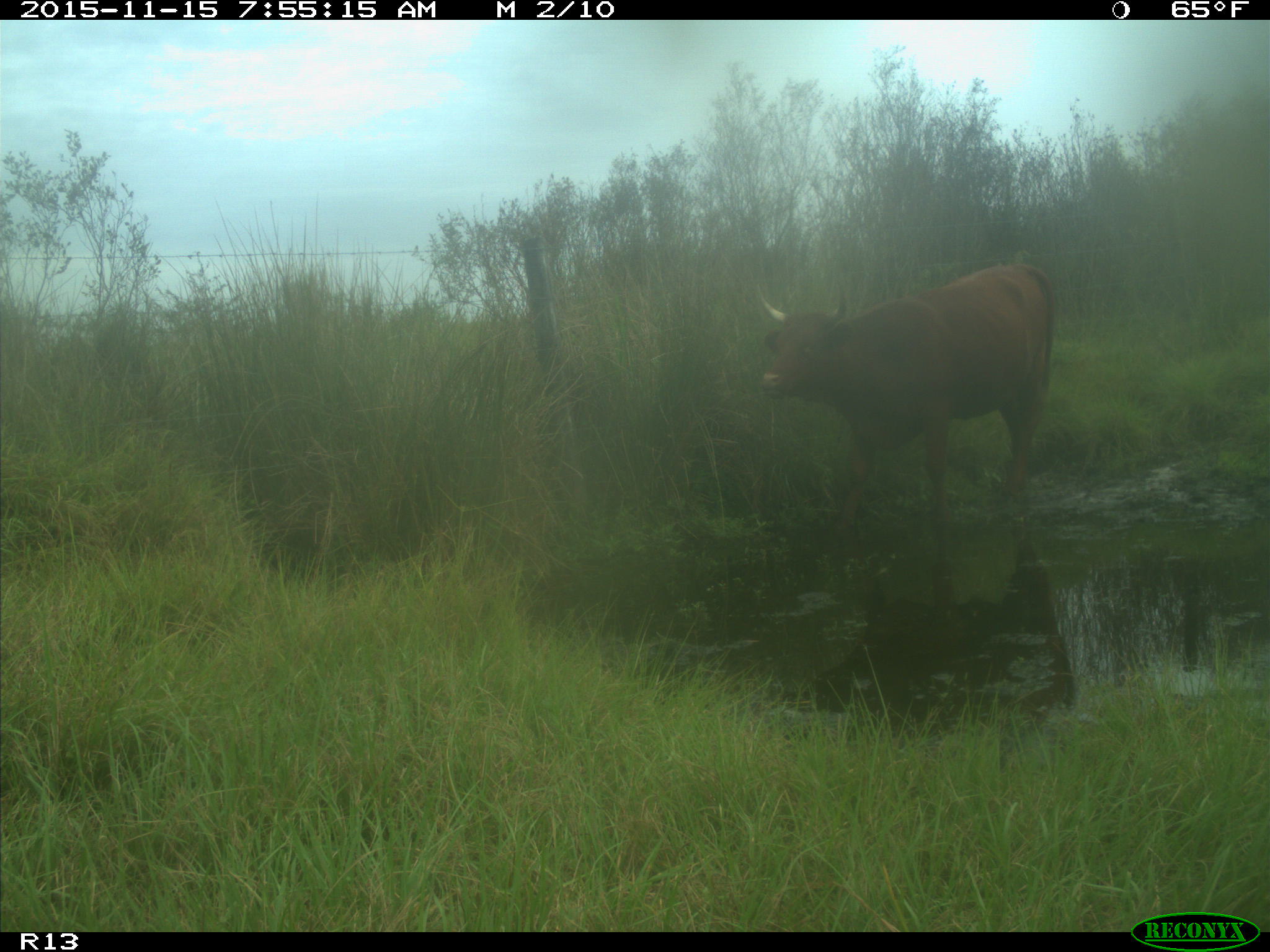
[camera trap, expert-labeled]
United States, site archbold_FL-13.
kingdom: Animalia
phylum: Chordata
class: Mammalia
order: Artiodactyla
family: Bovidae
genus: Bos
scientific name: Bos taurus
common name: domestic cow